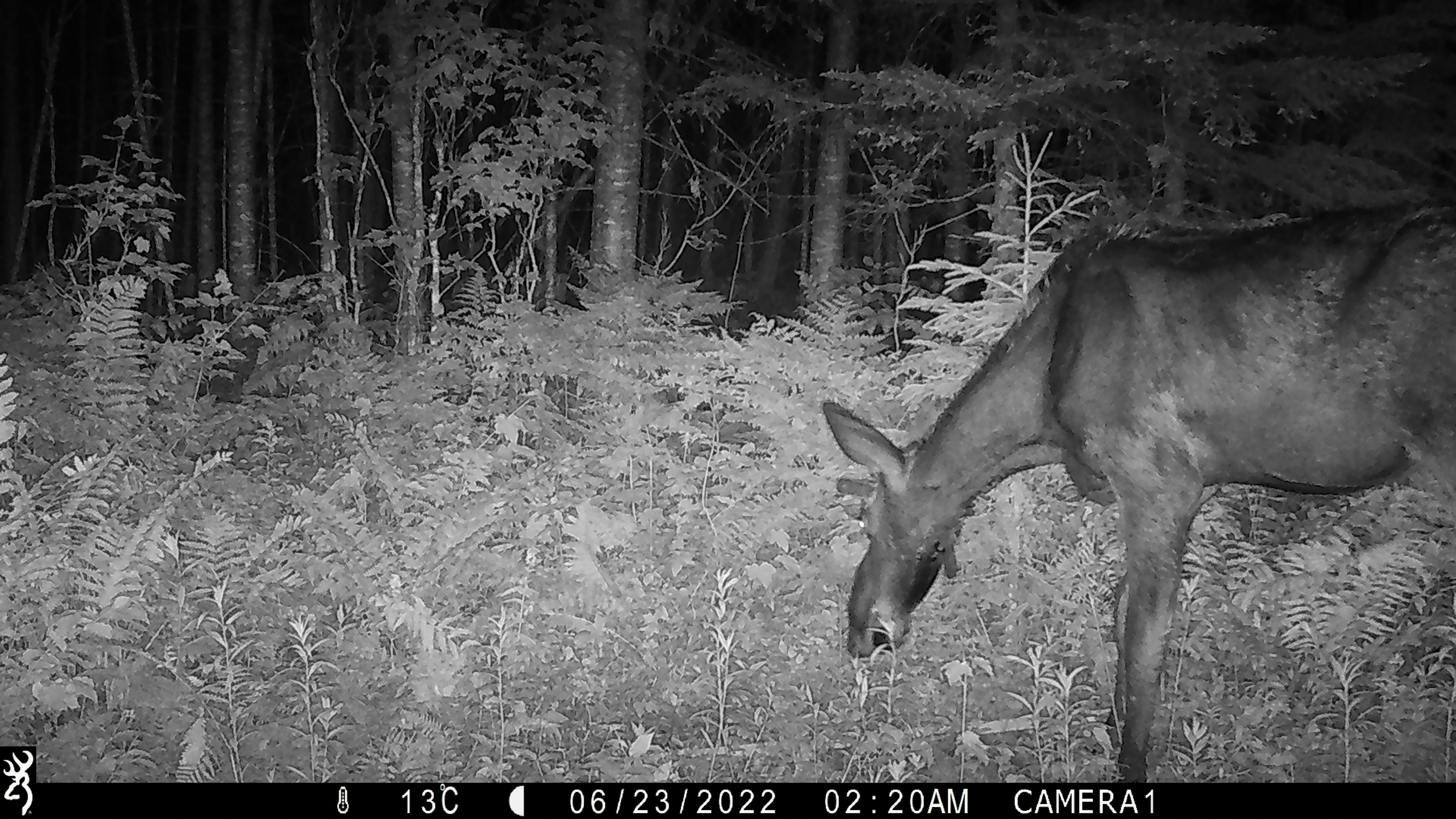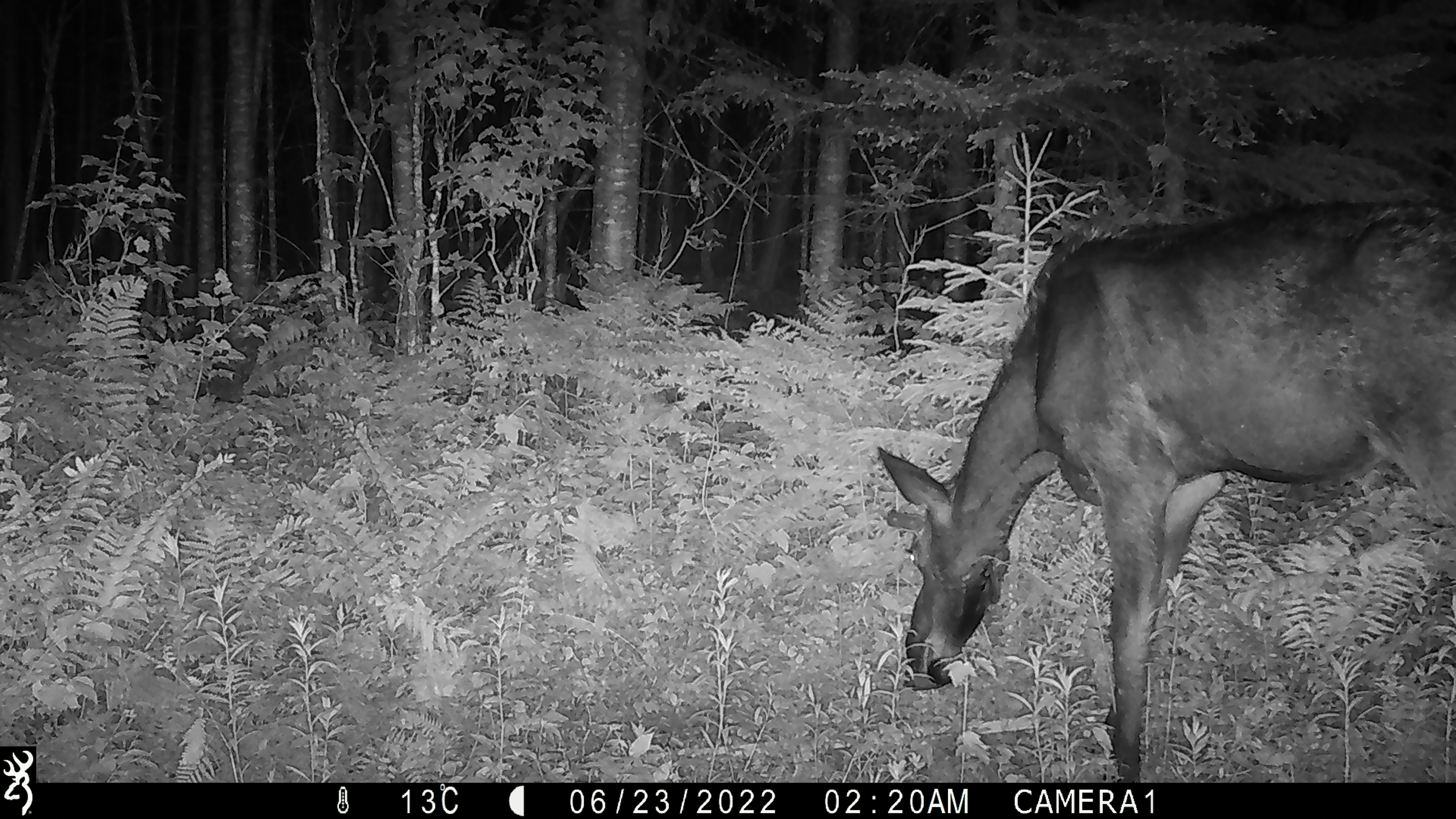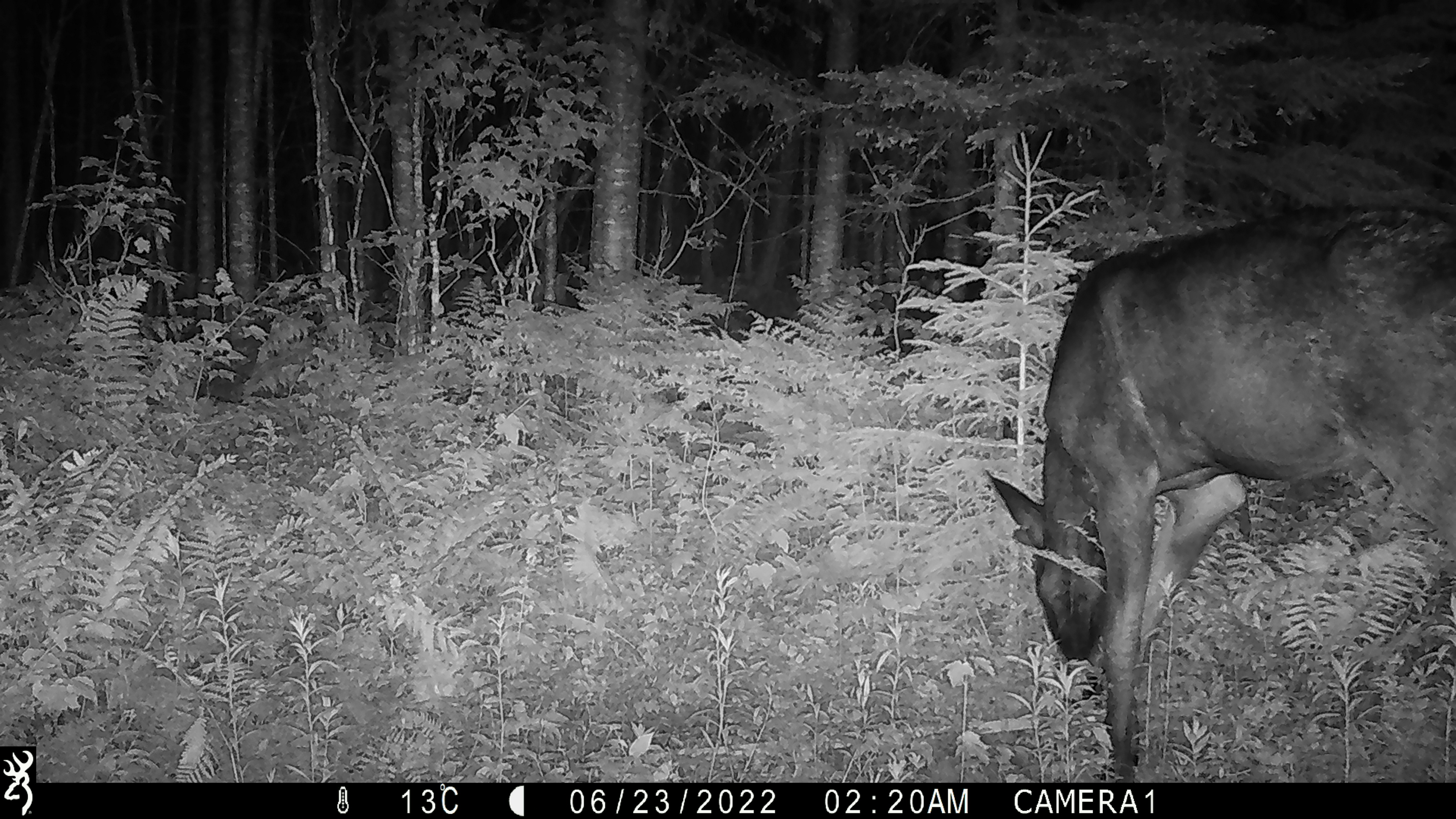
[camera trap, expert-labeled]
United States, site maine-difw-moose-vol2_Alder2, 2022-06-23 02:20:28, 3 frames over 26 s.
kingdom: Animalia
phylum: Chordata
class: Mammalia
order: Artiodactyla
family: Cervidae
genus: Alces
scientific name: Alces alces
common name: moose